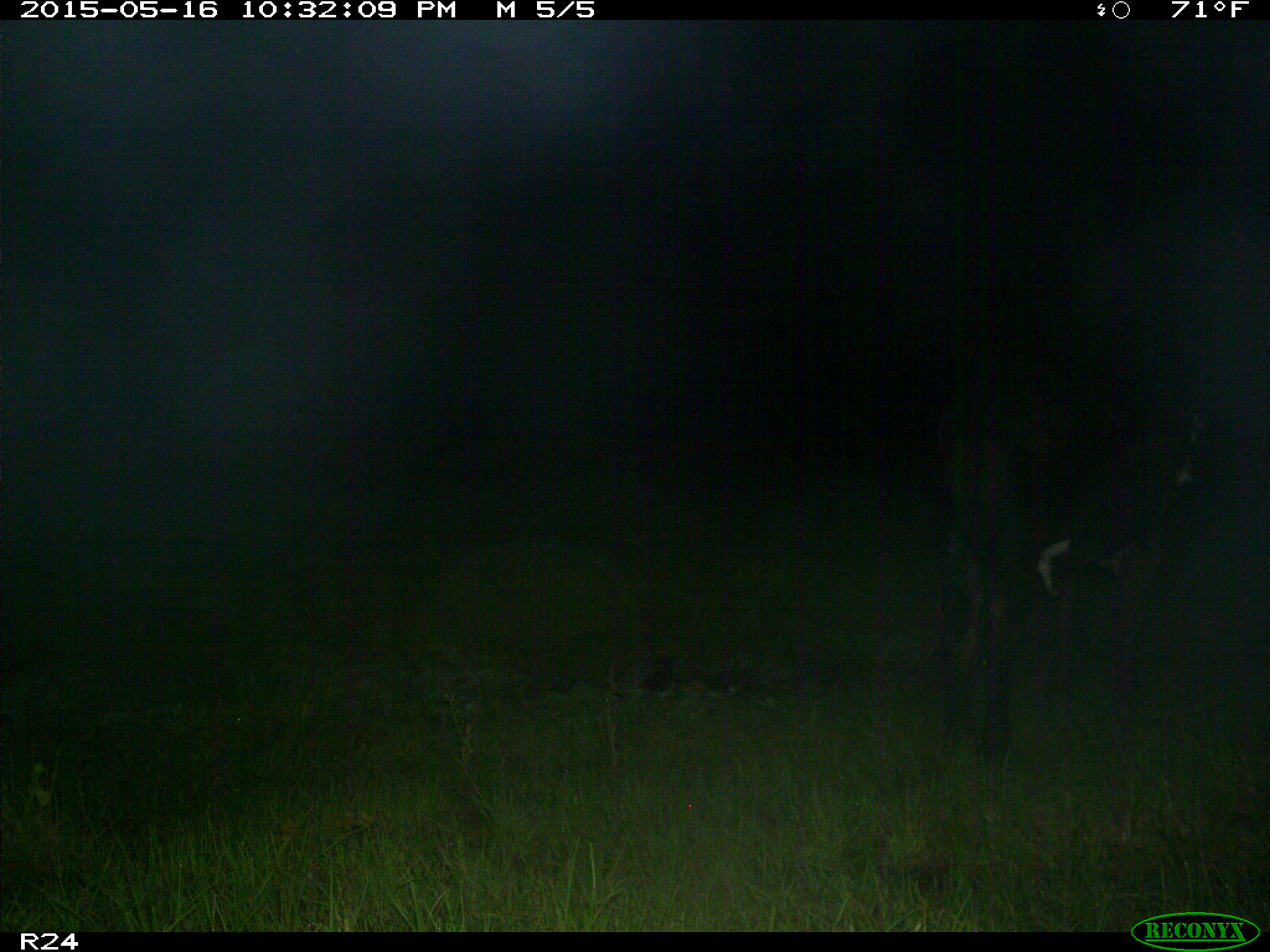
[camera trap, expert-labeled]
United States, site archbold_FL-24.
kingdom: Animalia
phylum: Chordata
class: Mammalia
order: Artiodactyla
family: Bovidae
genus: Bos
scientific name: Bos taurus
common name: domestic cow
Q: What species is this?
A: Bos taurus (domestic cow).